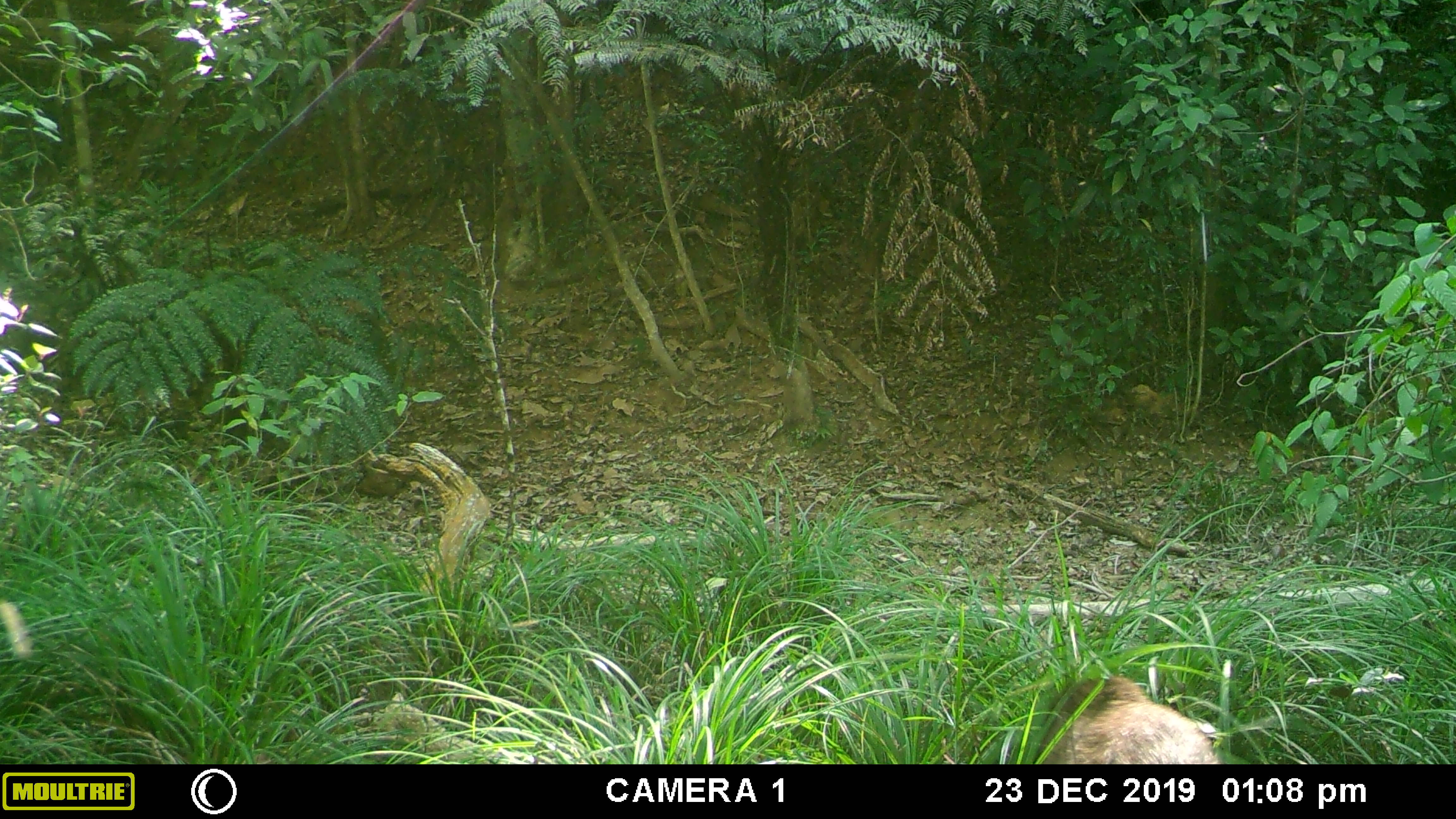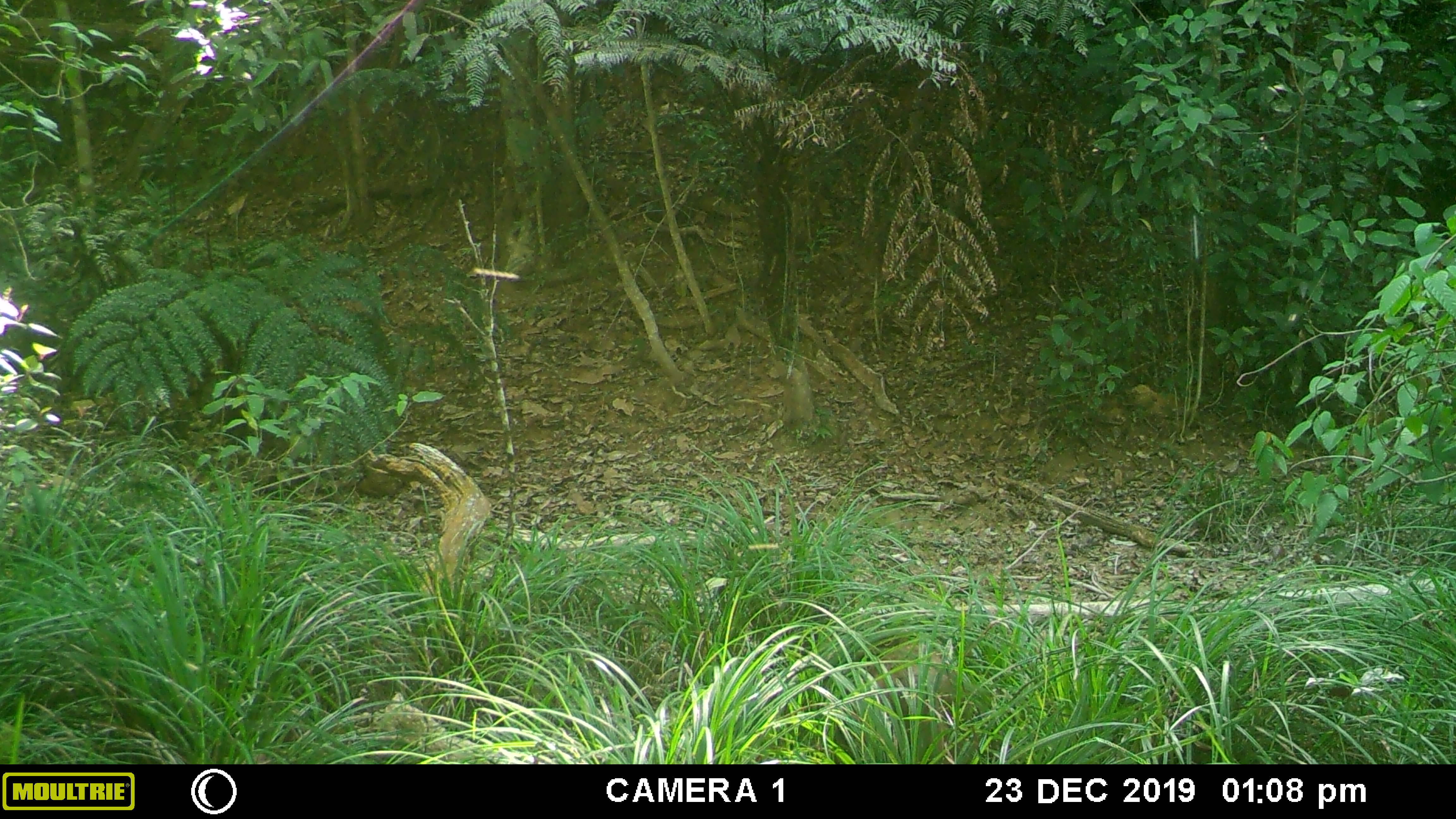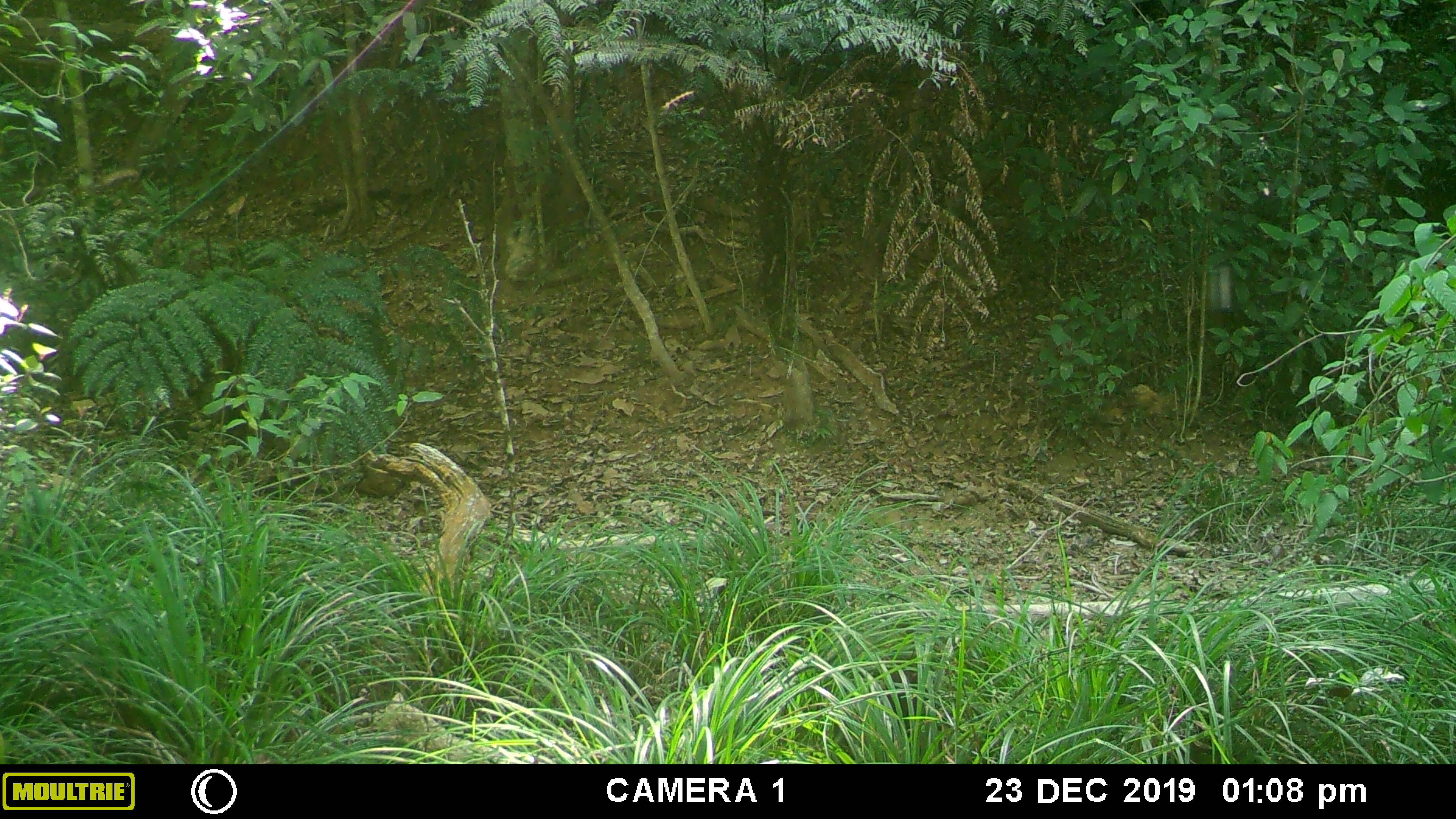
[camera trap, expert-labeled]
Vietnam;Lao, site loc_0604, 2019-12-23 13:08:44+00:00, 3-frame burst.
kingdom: Animalia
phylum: Chordata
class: Mammalia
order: Artiodactyla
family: Suidae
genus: Sus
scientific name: Sus scrofa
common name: eurasian wild pig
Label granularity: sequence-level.